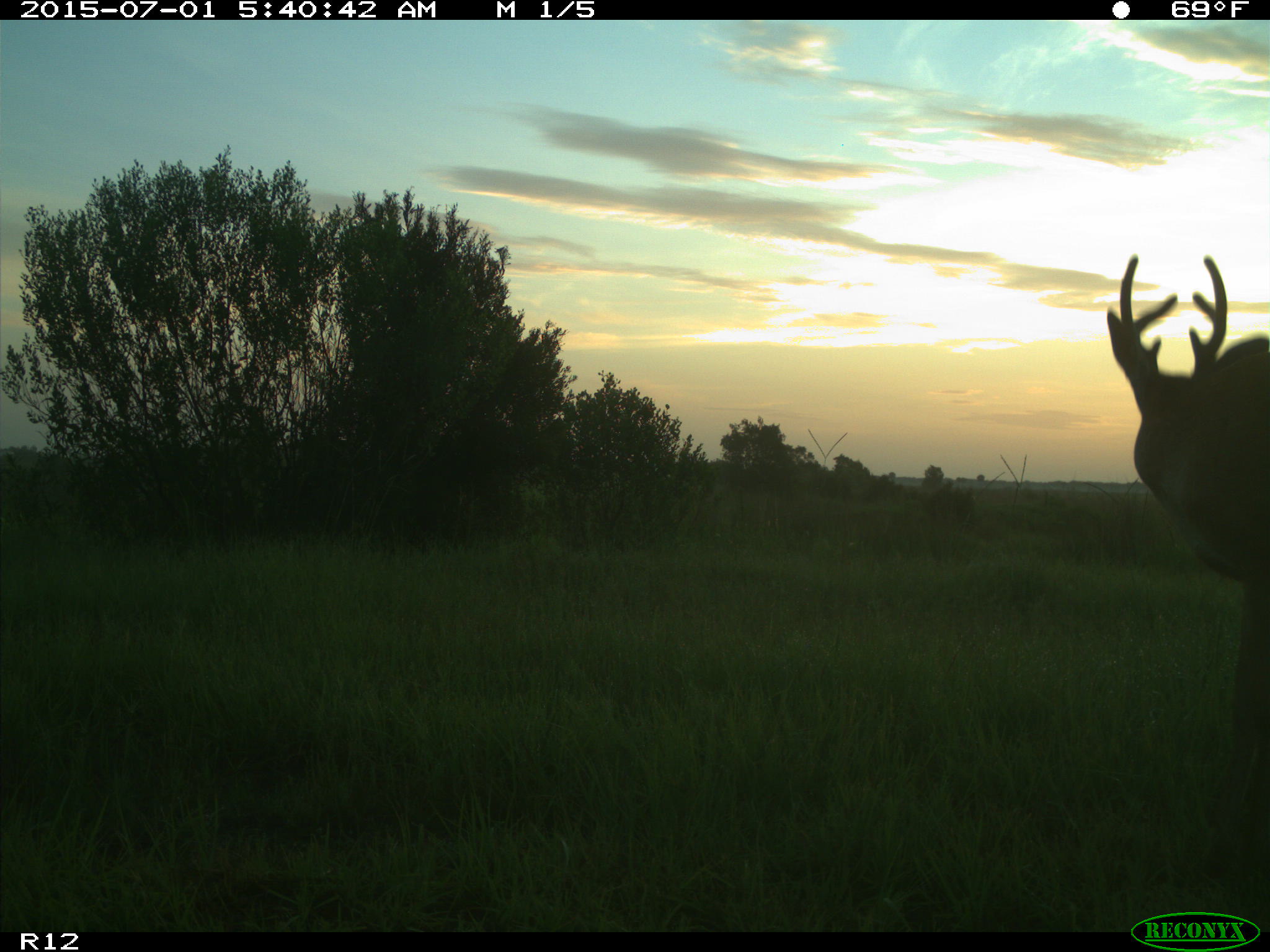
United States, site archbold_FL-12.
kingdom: Animalia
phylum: Chordata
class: Mammalia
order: Artiodactyla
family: Cervidae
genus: Odocoileus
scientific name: Odocoileus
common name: deer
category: unidentified deer